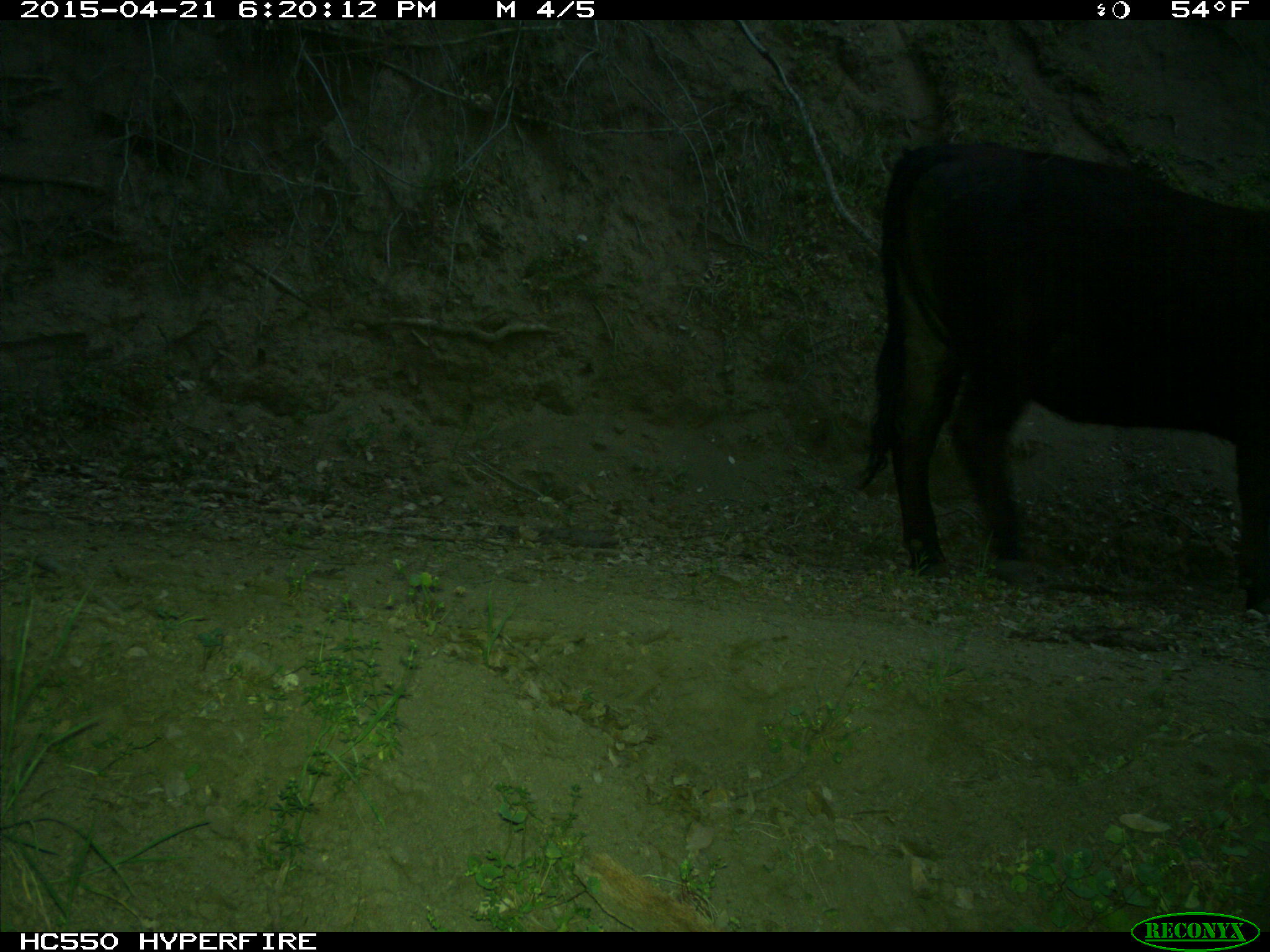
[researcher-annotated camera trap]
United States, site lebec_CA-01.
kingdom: Animalia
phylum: Chordata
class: Mammalia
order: Artiodactyla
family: Bovidae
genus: Bos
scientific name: Bos taurus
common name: domestic cow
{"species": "Bos taurus (domestic cow)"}